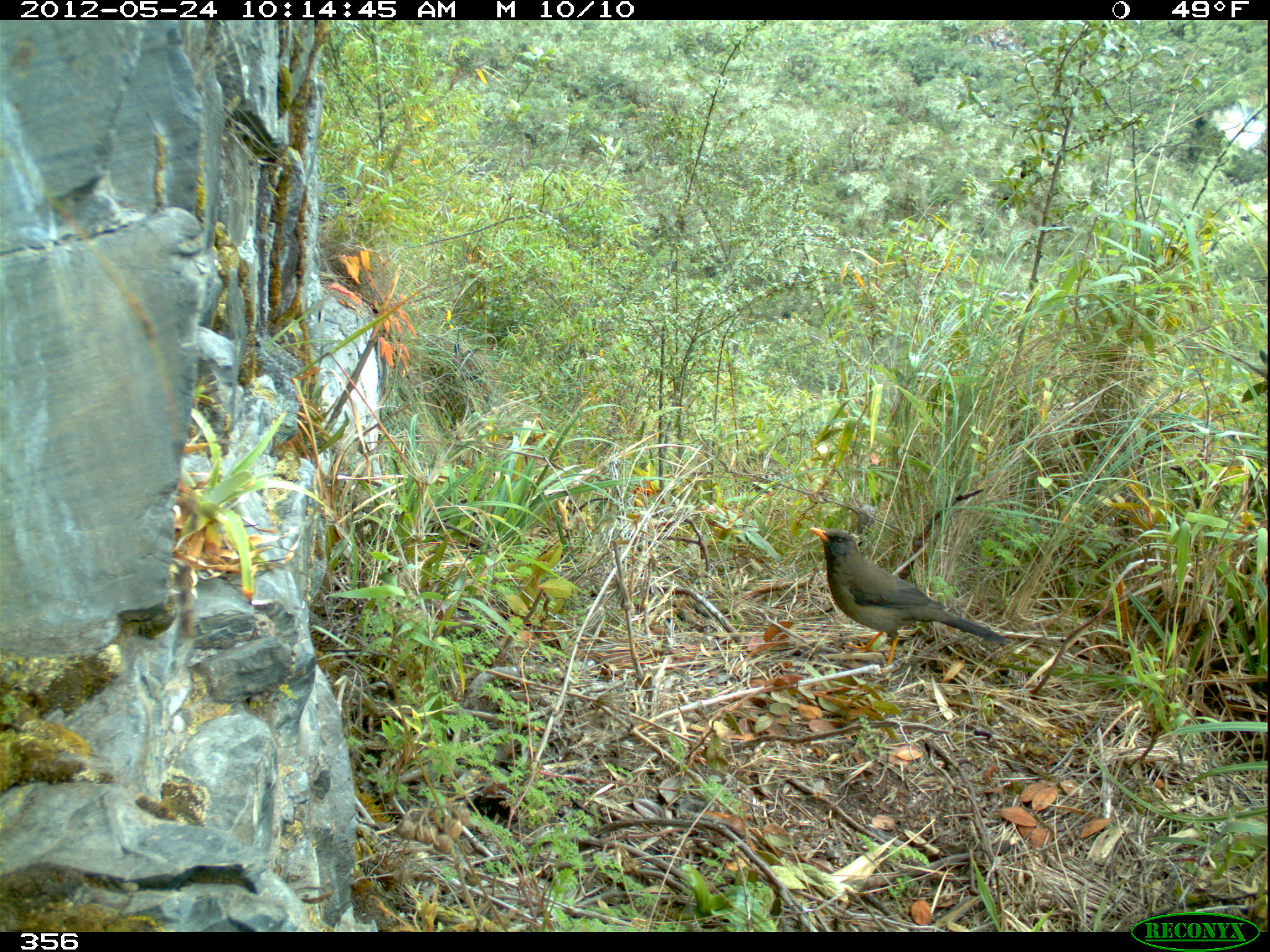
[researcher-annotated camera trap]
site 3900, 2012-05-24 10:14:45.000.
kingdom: Animalia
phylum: Chordata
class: Aves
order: Passeriformes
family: Turdidae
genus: Turdus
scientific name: Turdus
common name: true thrushes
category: turdus sp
Turdus sp (true thrushes) (Turdus).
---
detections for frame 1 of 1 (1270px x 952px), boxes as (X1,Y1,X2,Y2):
turdus sp: (808,527,1007,673)